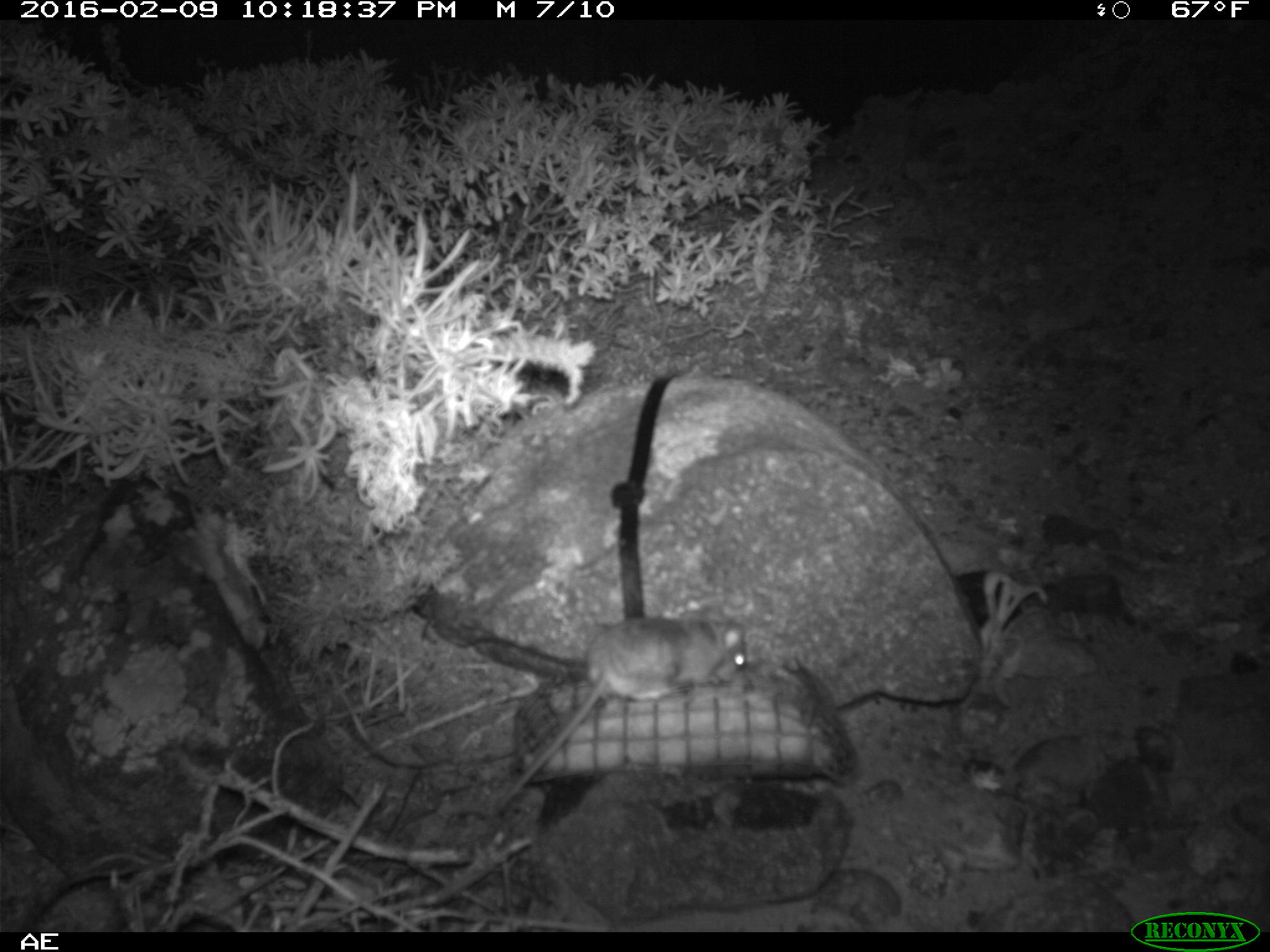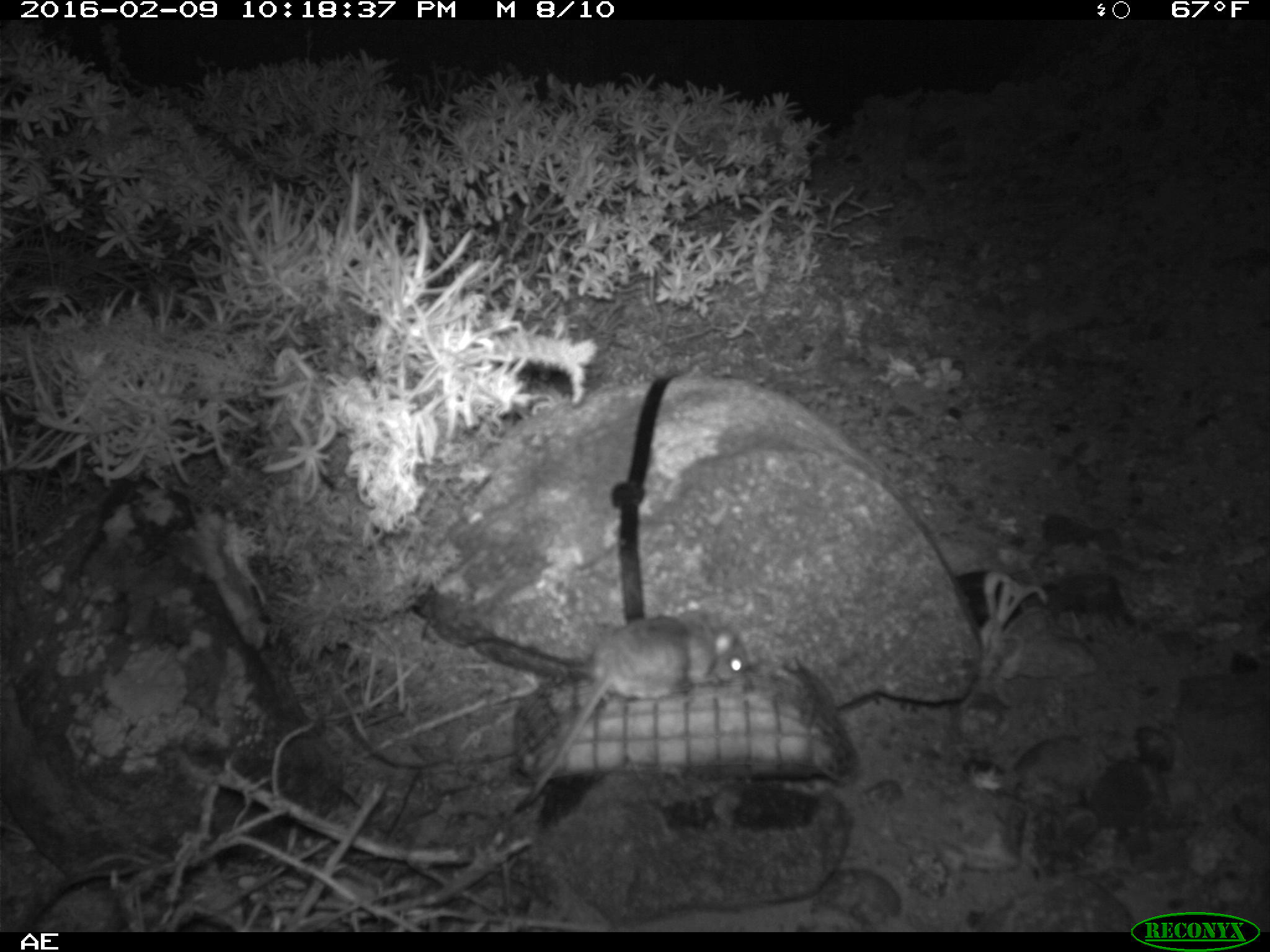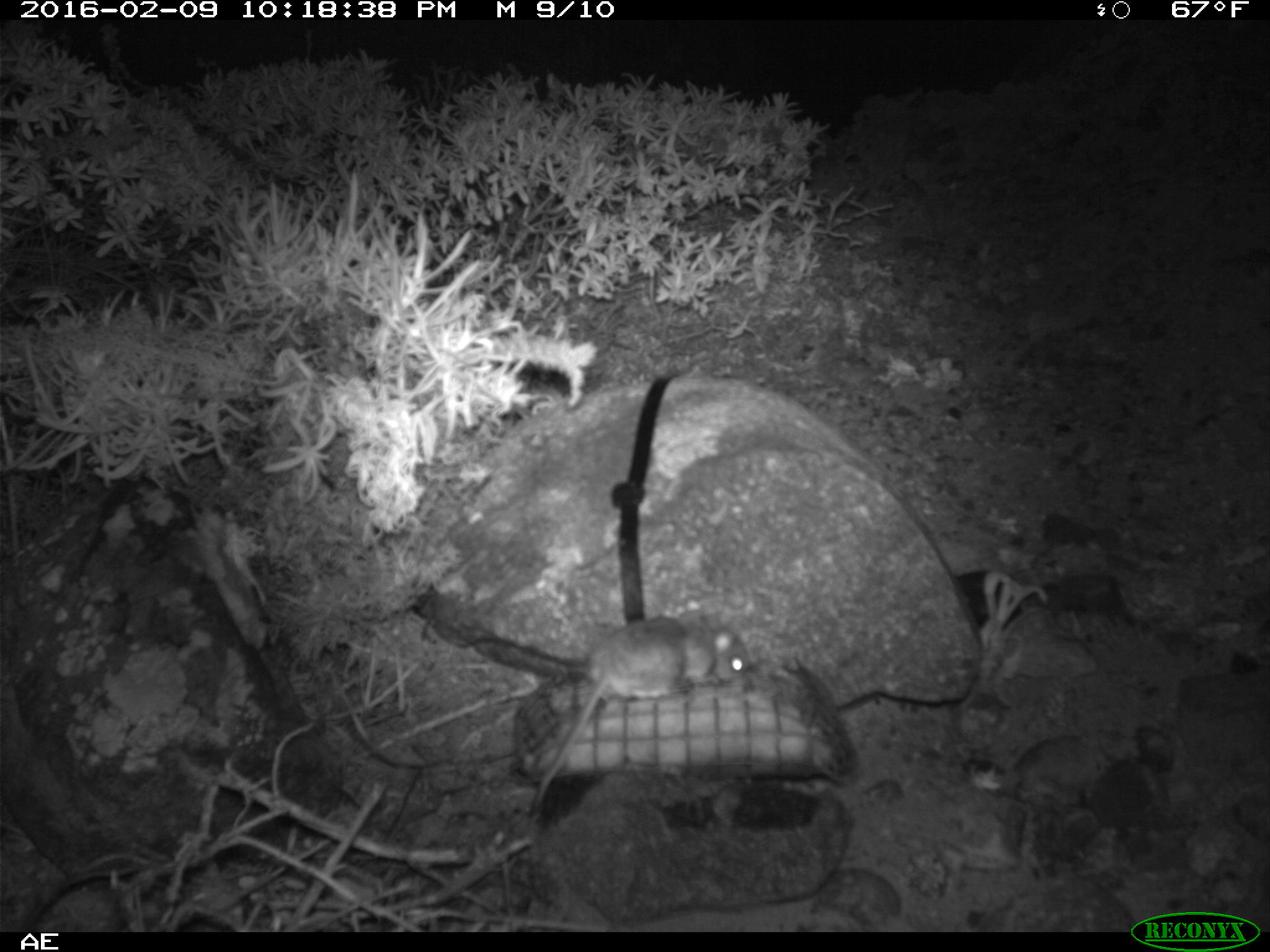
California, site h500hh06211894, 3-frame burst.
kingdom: Animalia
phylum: Chordata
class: Mammalia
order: Rodentia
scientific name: Rodentia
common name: rodent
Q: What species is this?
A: Rodent (Rodentia).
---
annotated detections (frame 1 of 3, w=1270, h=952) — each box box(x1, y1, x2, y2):
rodent: box(497, 602, 751, 819)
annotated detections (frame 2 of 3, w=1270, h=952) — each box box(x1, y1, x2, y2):
rodent: box(514, 612, 748, 813)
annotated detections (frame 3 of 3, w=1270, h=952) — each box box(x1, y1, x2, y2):
rodent: box(534, 609, 748, 806)